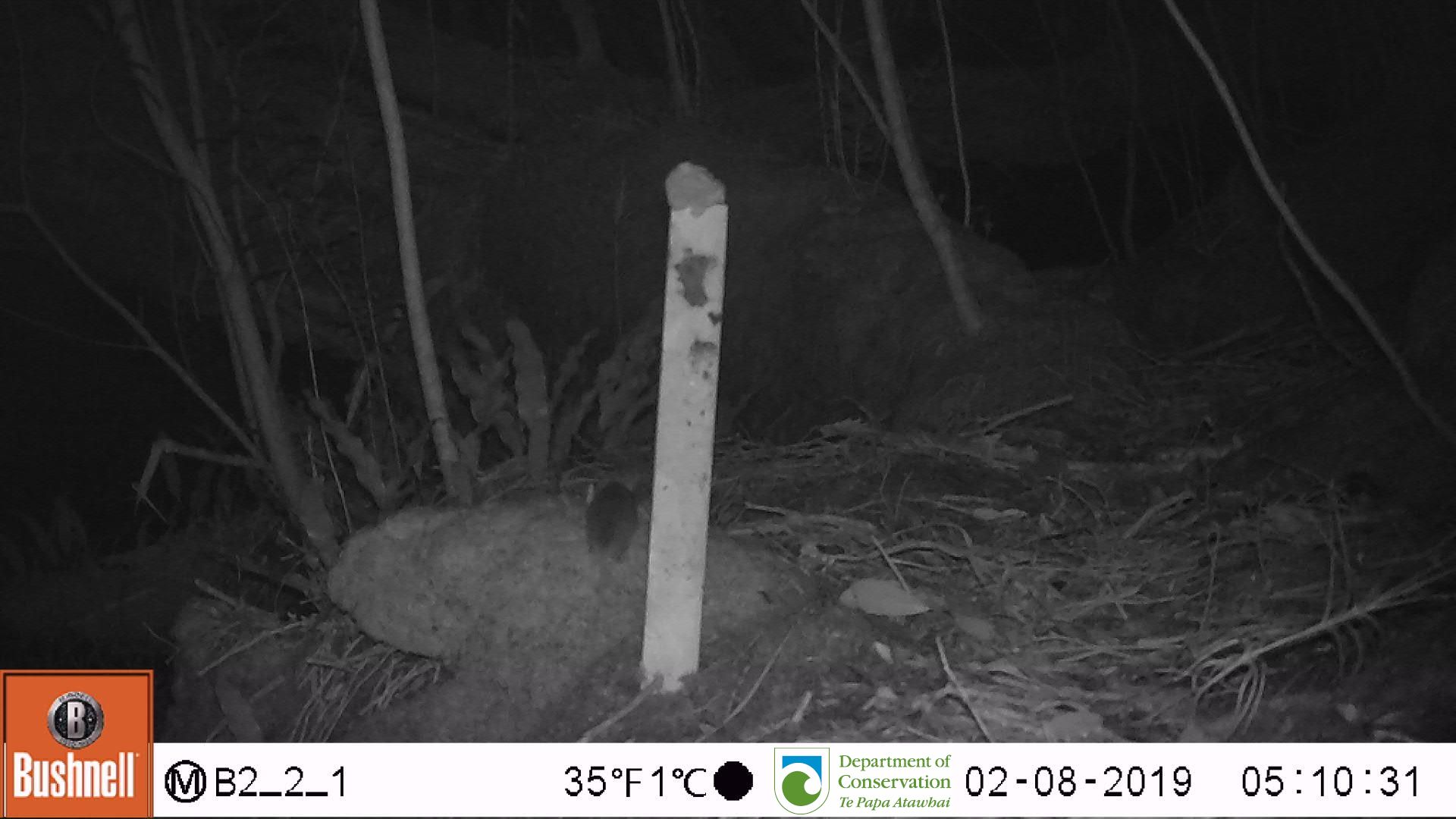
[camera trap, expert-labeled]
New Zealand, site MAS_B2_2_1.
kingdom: Animalia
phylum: Chordata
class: Mammalia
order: Rodentia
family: Muridae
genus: Mus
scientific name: Mus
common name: mouse